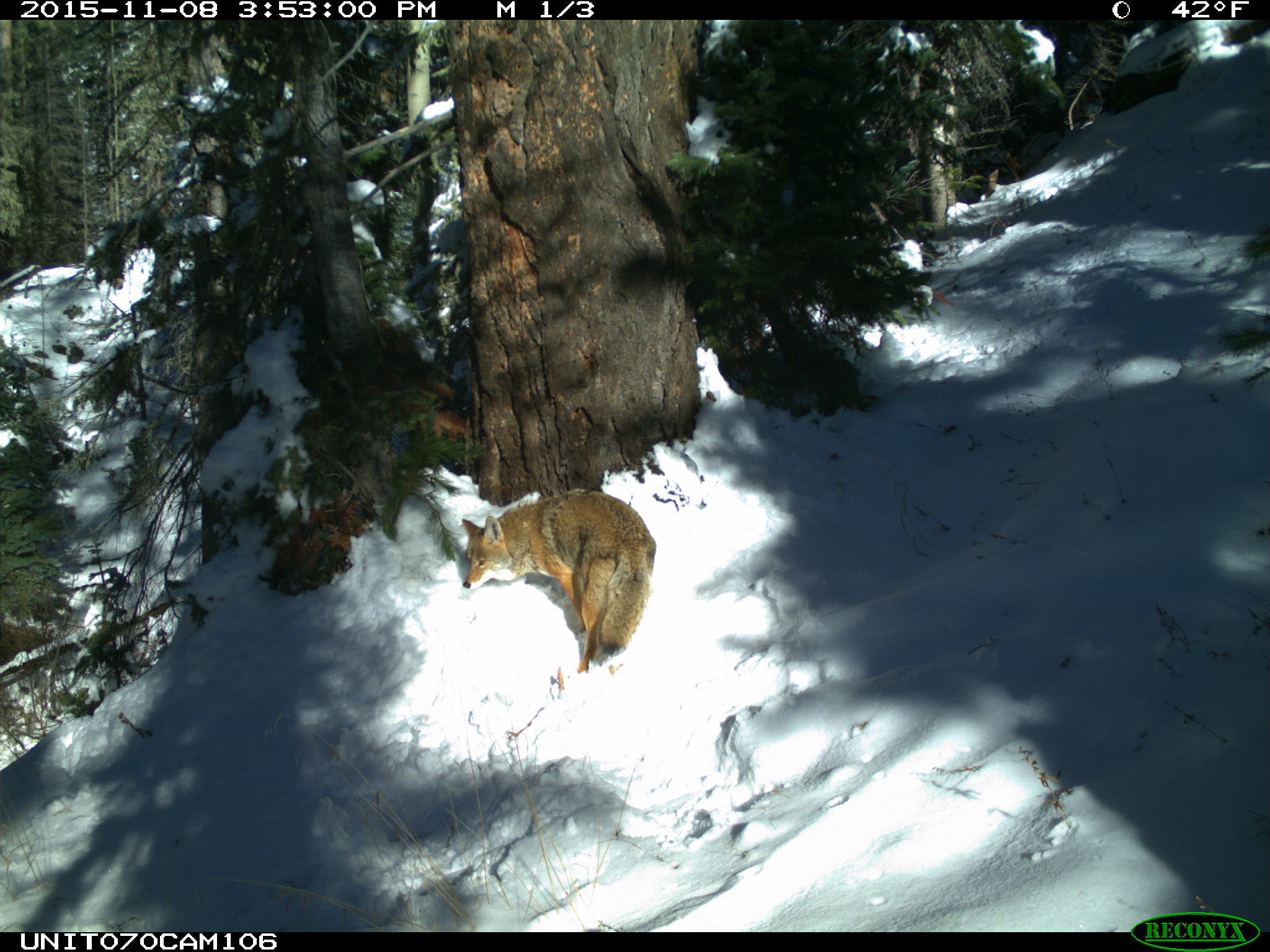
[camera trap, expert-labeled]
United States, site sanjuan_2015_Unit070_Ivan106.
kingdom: Animalia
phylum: Chordata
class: Mammalia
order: Carnivora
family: Canidae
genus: Canis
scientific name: Canis latrans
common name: coyote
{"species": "Canis latrans (coyote)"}